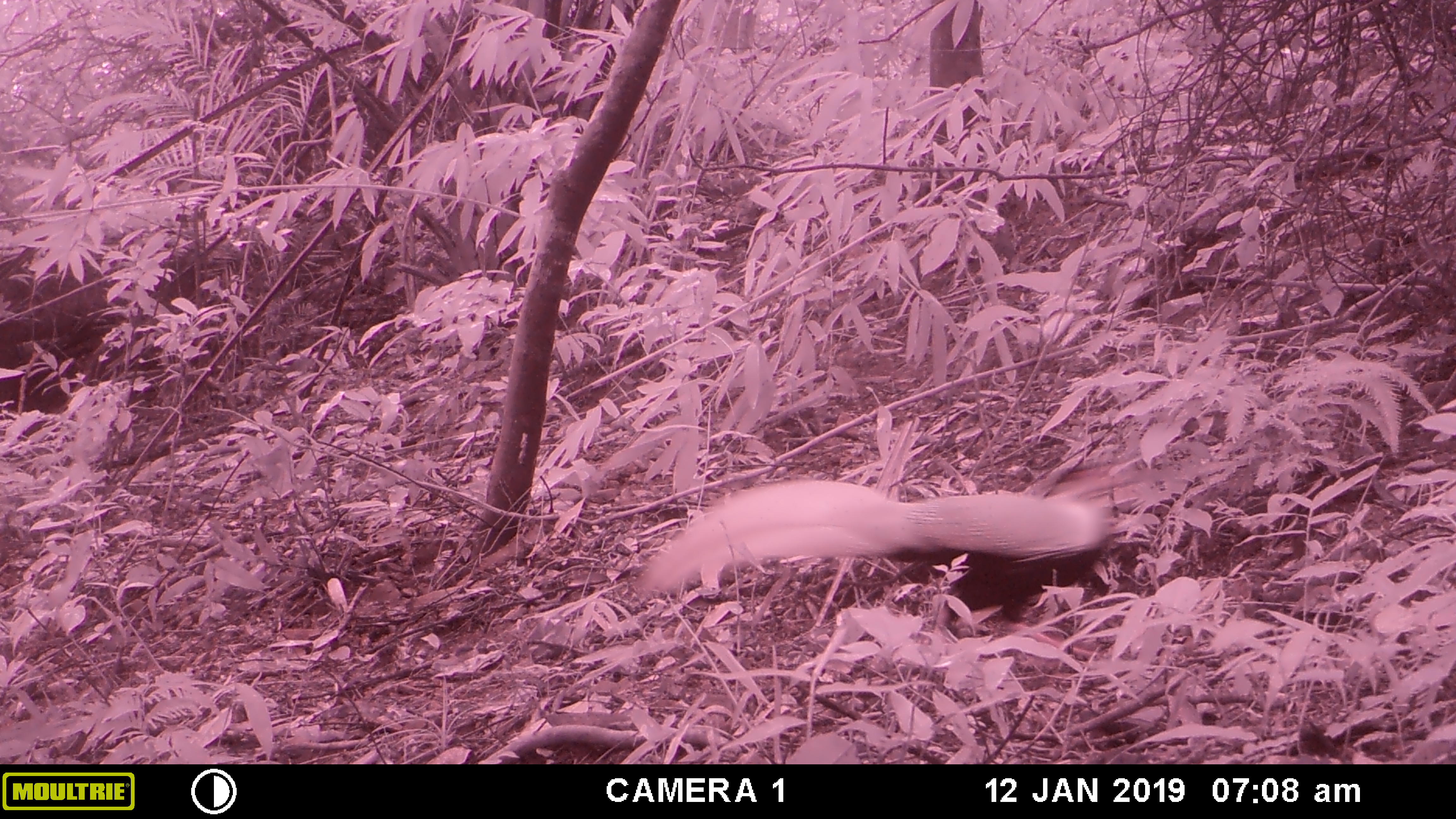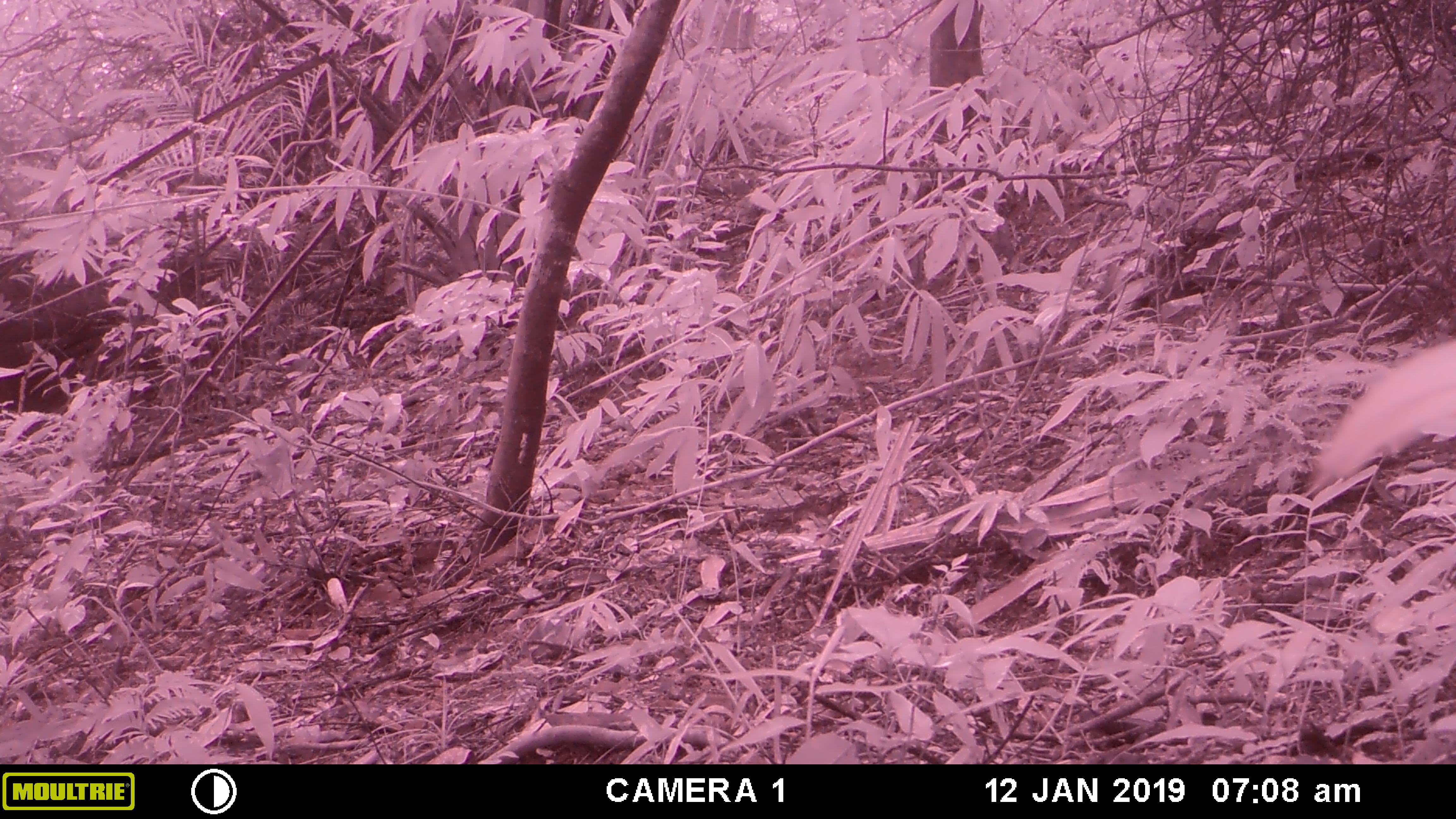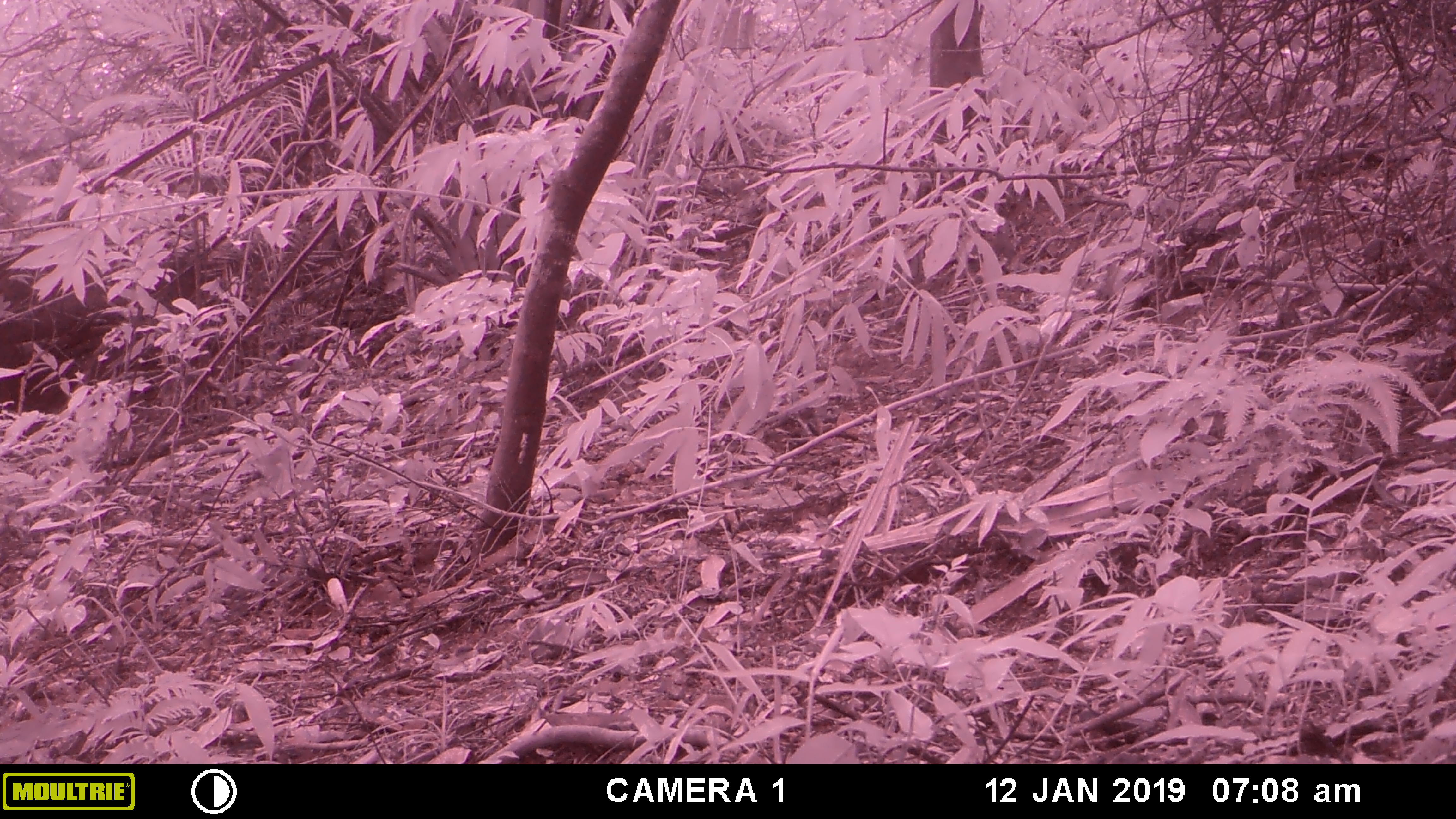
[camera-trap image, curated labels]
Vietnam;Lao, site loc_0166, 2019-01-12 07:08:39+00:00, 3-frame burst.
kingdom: Animalia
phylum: Chordata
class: Aves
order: Galliformes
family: Phasianidae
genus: Lophura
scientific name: Lophura nycthemera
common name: silver pheasant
Silver pheasant (Lophura nycthemera). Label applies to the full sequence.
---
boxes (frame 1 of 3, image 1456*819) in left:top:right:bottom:
silver pheasant: 632:460:1186:627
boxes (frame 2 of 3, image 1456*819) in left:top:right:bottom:
silver pheasant: 1307:336:1454:498